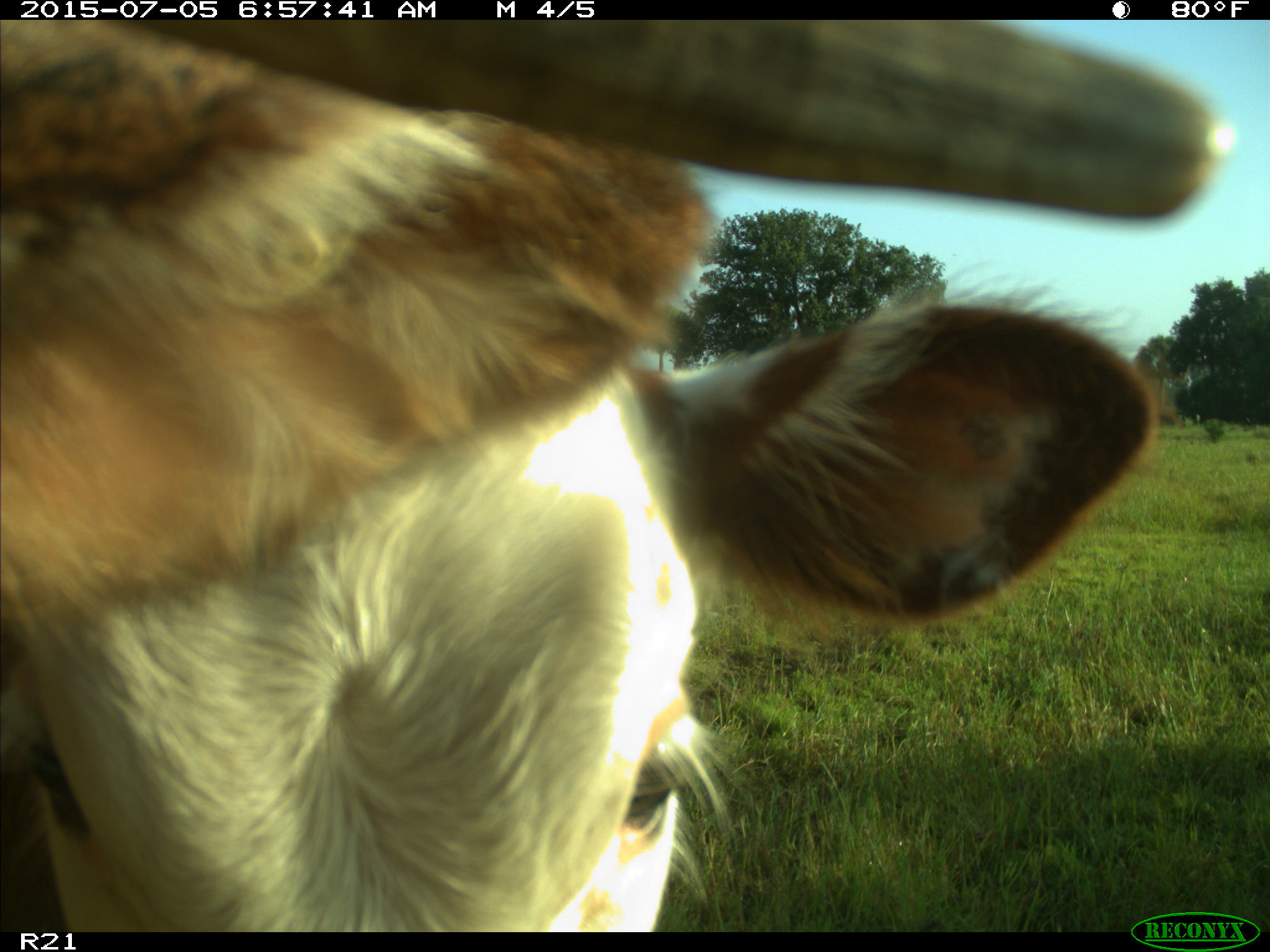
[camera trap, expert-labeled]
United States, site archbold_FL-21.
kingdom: Animalia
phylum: Chordata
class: Mammalia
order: Artiodactyla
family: Bovidae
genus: Bos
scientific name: Bos taurus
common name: domestic cow